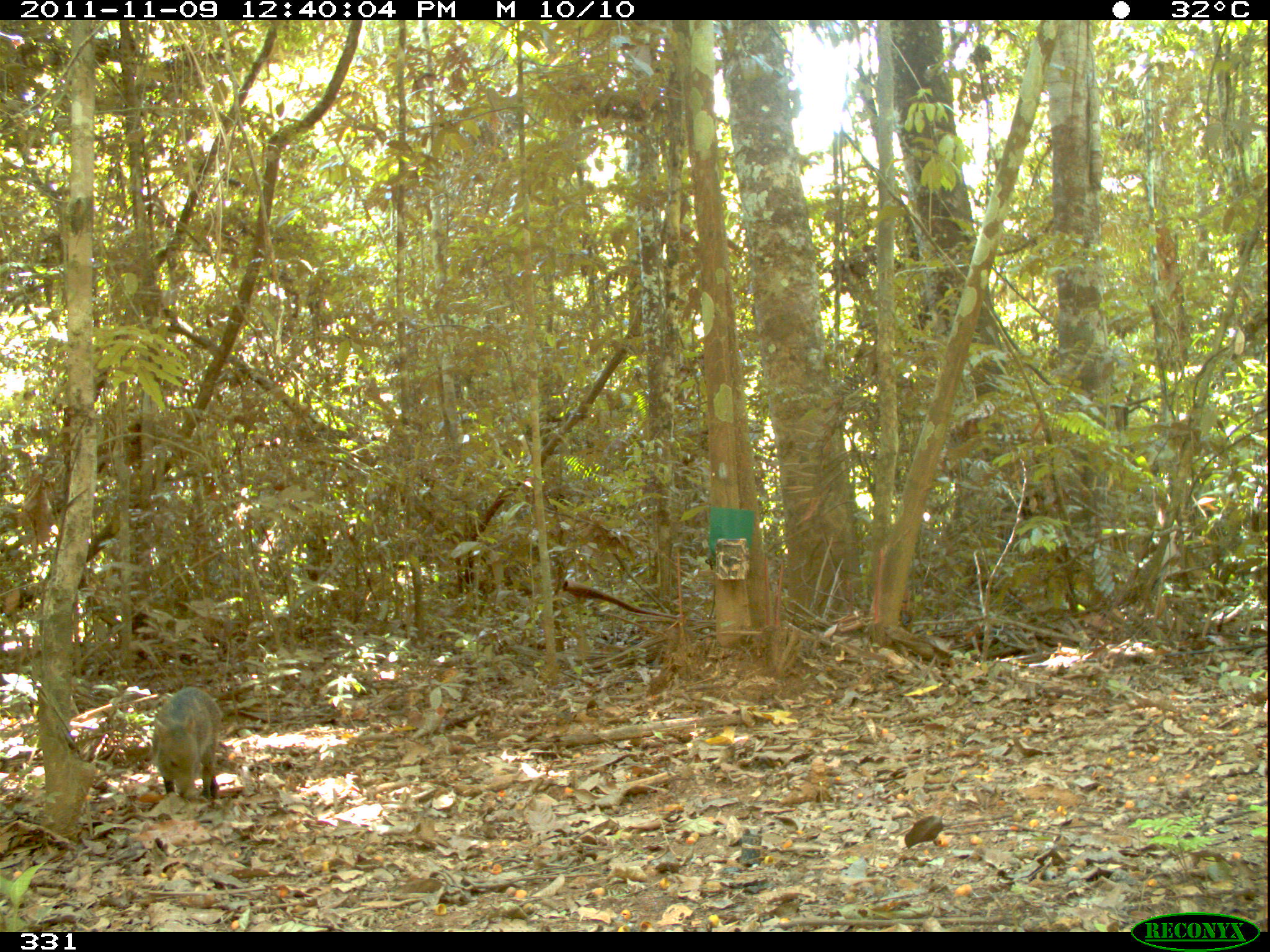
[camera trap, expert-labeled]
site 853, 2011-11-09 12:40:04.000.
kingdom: Animalia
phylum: Chordata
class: Mammalia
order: Artiodactyla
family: Tayassuidae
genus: Pecari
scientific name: Pecari tajacu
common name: collared peccary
Pecari tajacu (collared peccary).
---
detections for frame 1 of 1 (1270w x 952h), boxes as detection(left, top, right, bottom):
pecari tajacu: detection(151, 686, 222, 808)